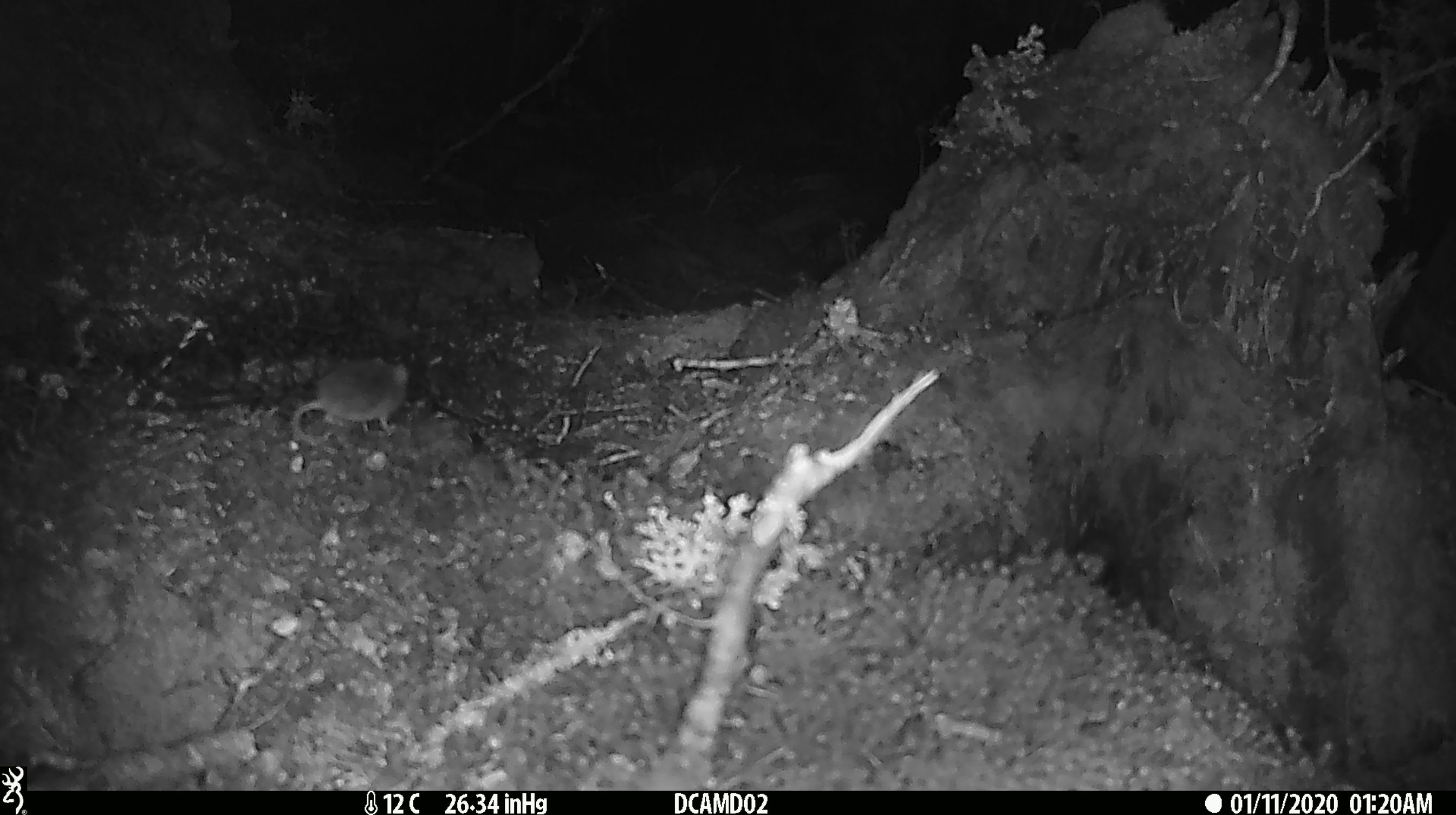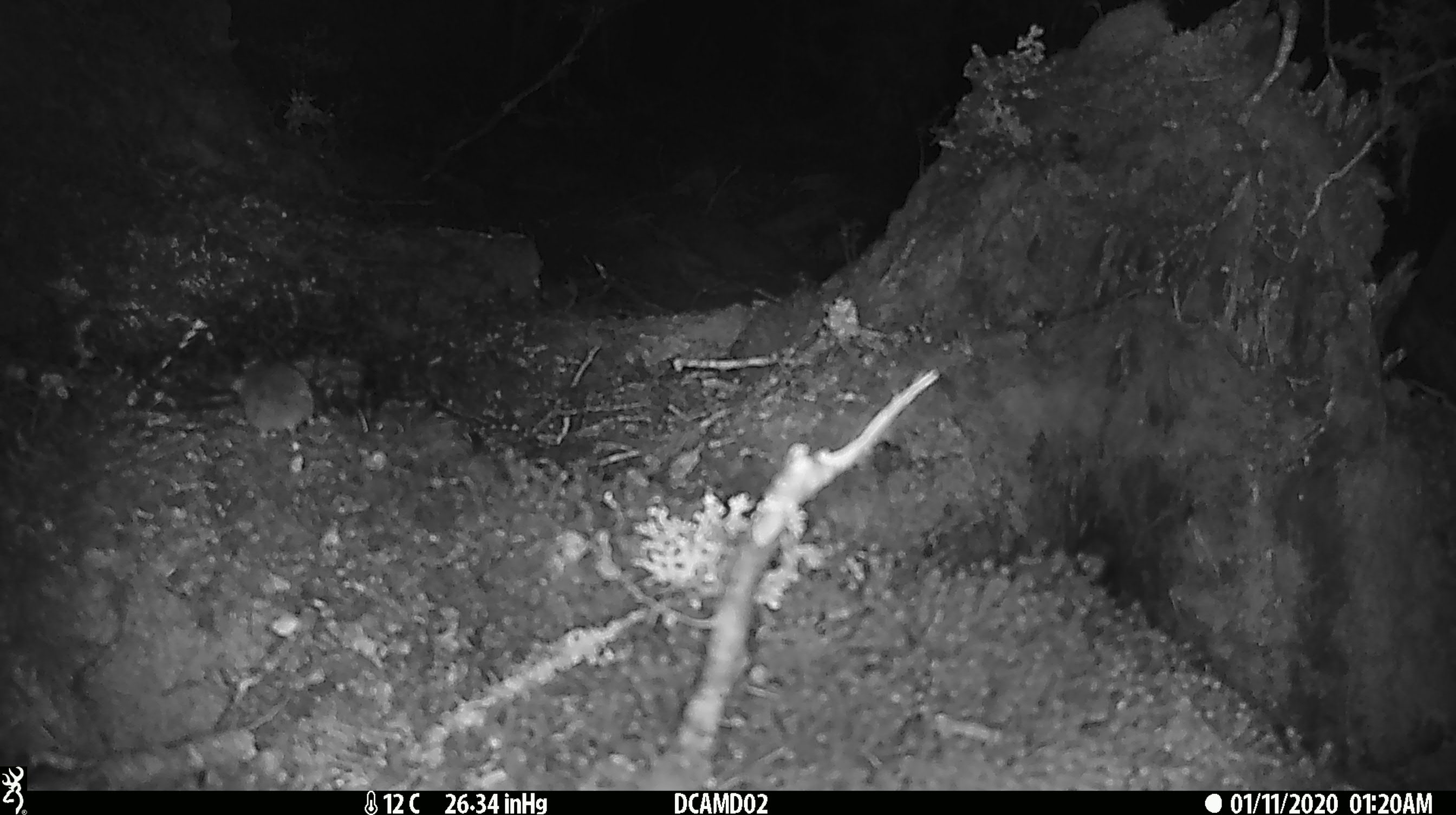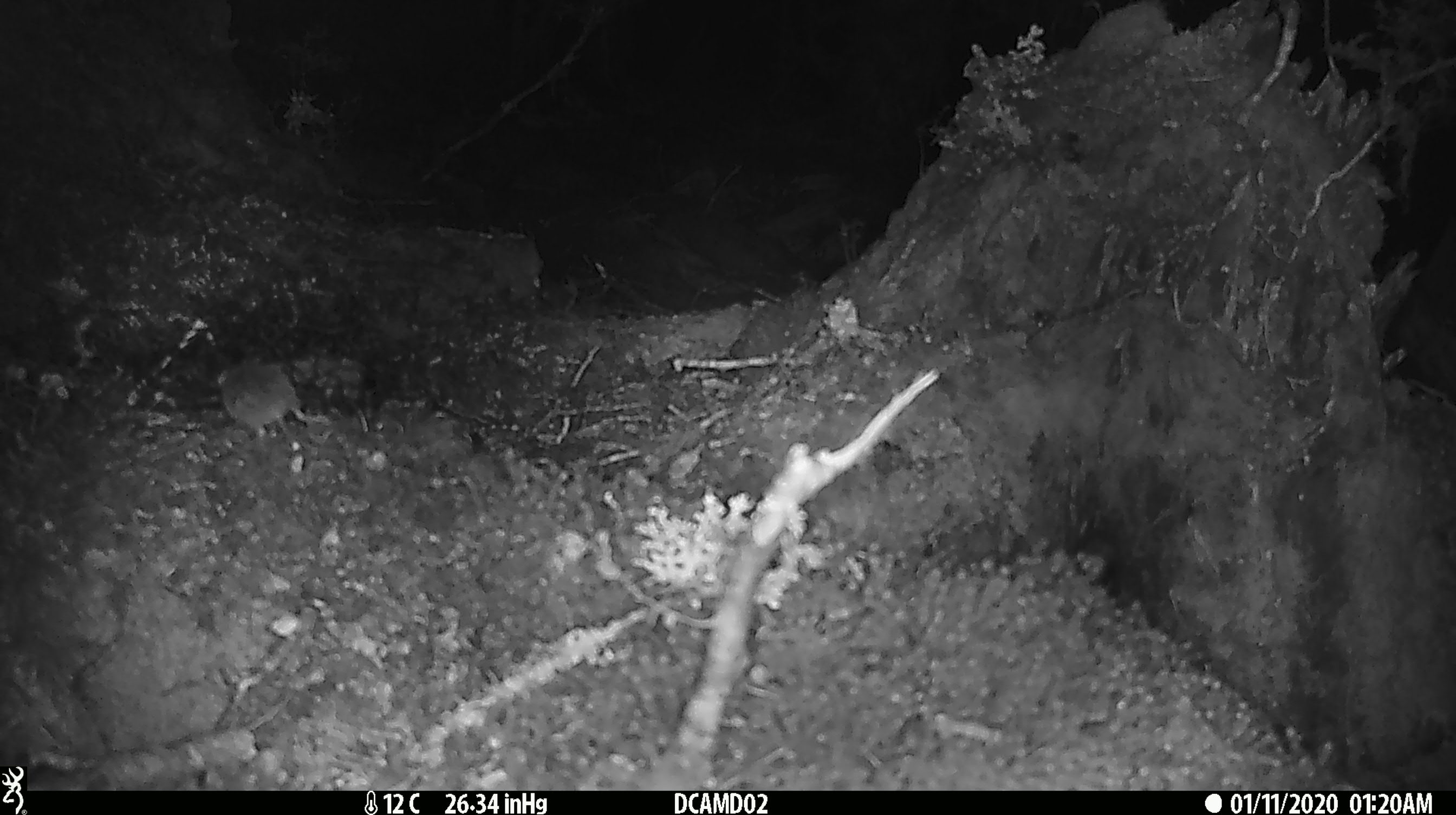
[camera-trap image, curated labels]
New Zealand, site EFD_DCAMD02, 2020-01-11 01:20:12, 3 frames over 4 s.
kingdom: Animalia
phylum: Chordata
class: Mammalia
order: Rodentia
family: Muridae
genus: Mus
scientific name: Mus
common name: mouse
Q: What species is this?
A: Mouse (Mus).